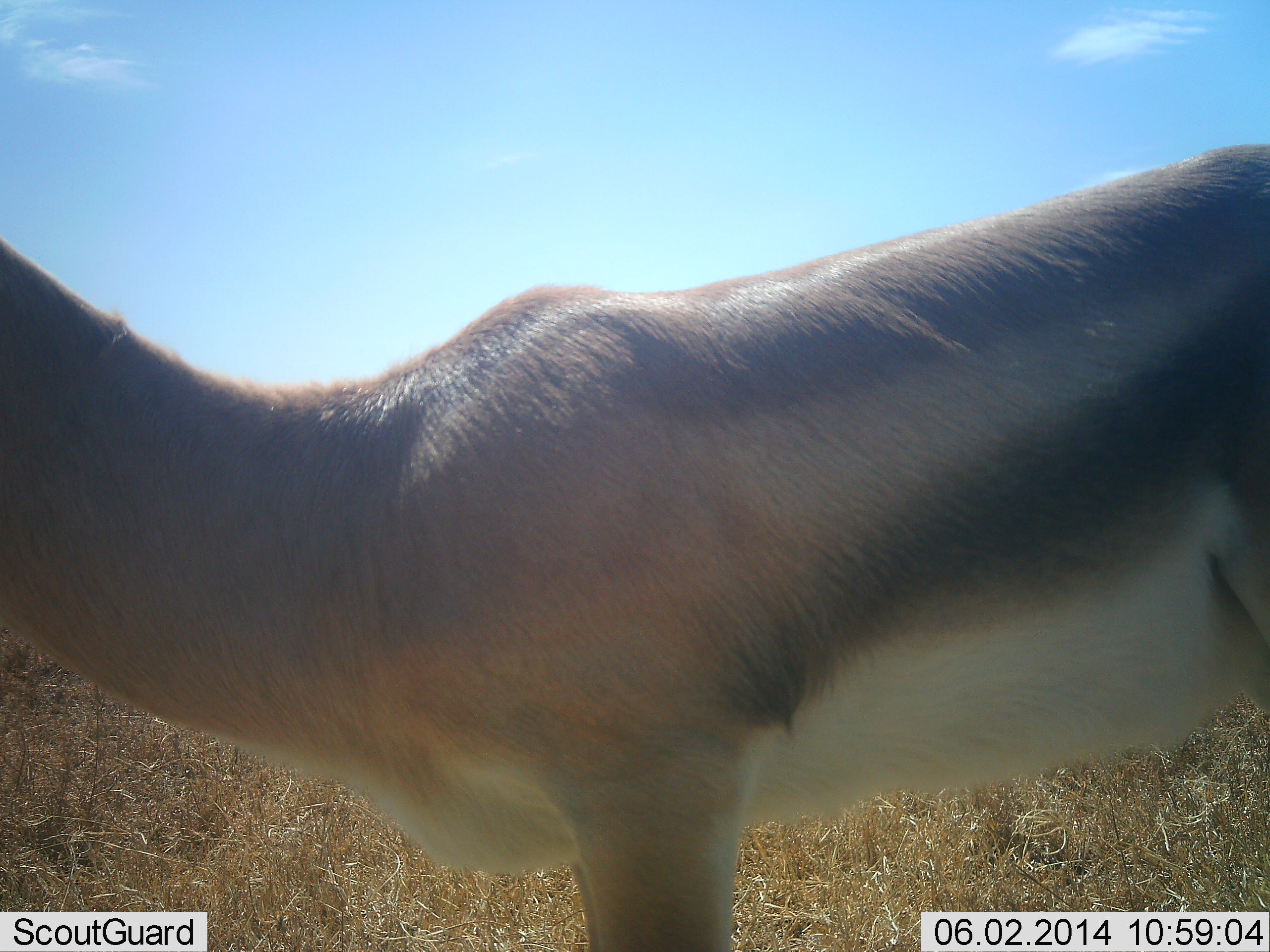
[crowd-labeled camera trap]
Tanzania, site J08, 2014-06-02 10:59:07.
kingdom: Animalia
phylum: Chordata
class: Mammalia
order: Artiodactyla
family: Bovidae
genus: Eudorcas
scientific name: Eudorcas thomsonii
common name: thomson's gazelle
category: gazellethomsons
Gazellethomsons (thomson's gazelle) (Eudorcas thomsonii), count 1. Behavior (volunteer vote fractions): standing 90%, resting 10%, moving 0%, interacting 0%. Young present (vote fraction): 0%. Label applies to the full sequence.